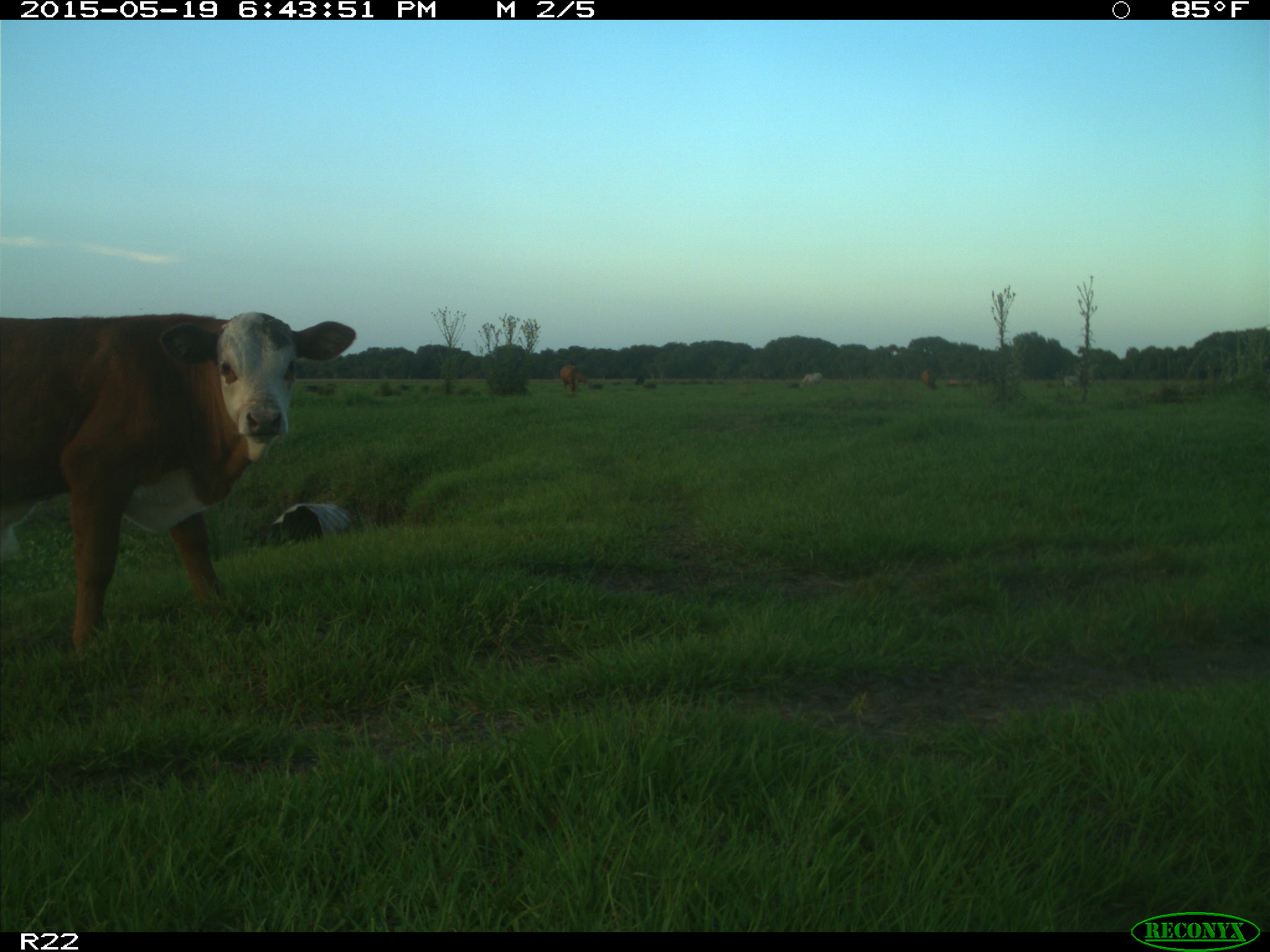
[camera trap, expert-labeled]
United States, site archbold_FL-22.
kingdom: Animalia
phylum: Chordata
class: Mammalia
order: Artiodactyla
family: Bovidae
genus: Bos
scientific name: Bos taurus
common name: domestic cow